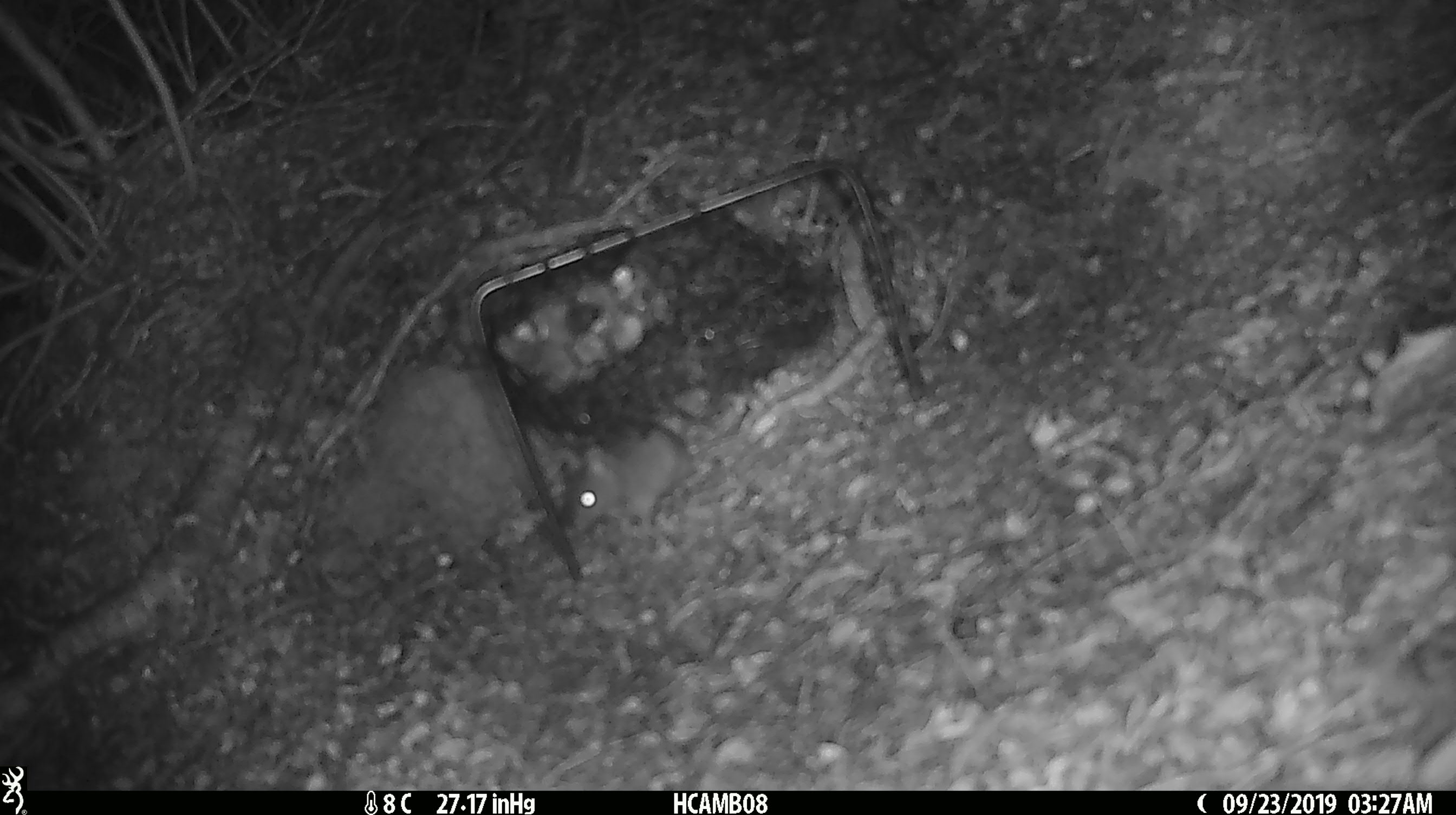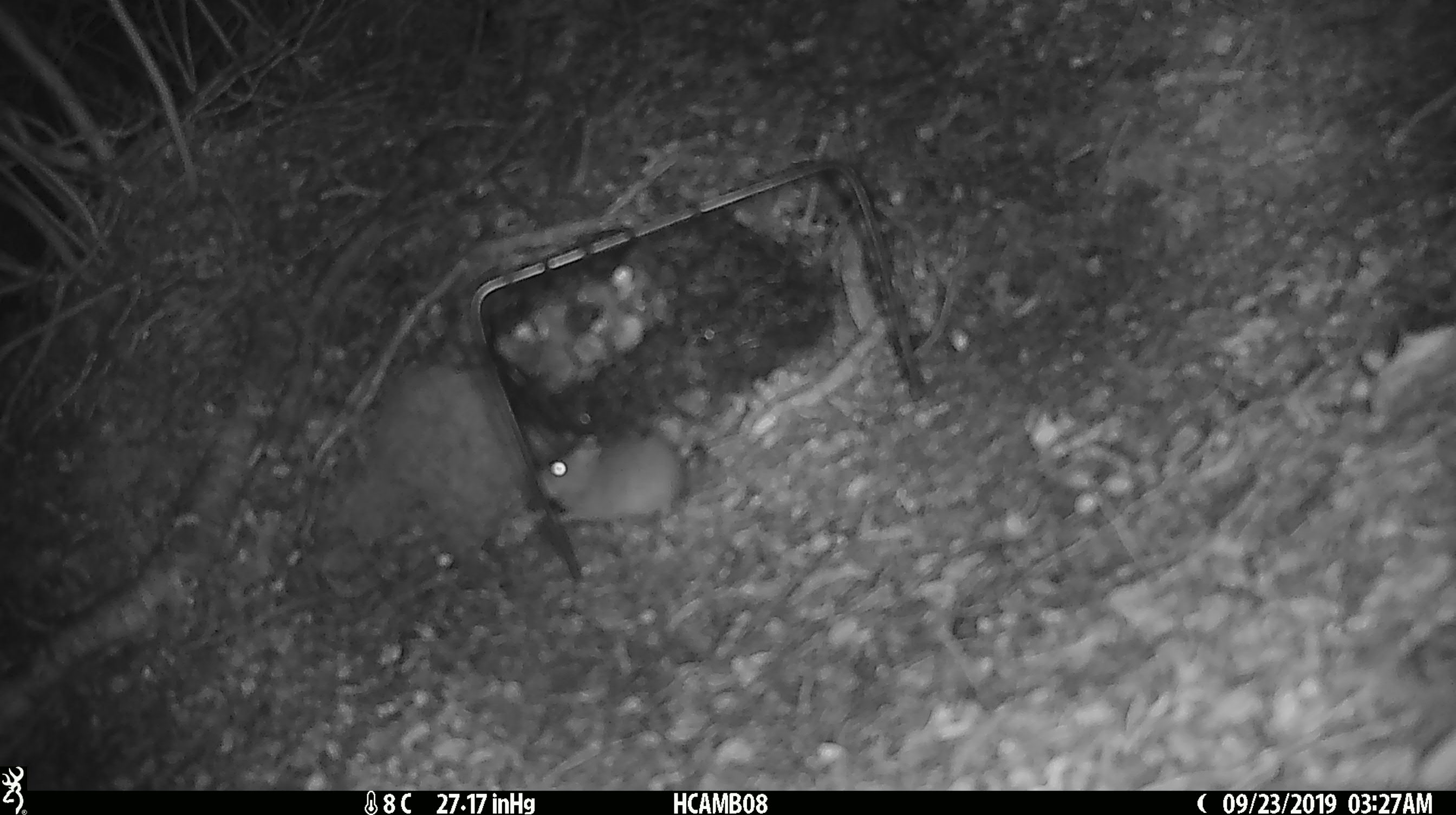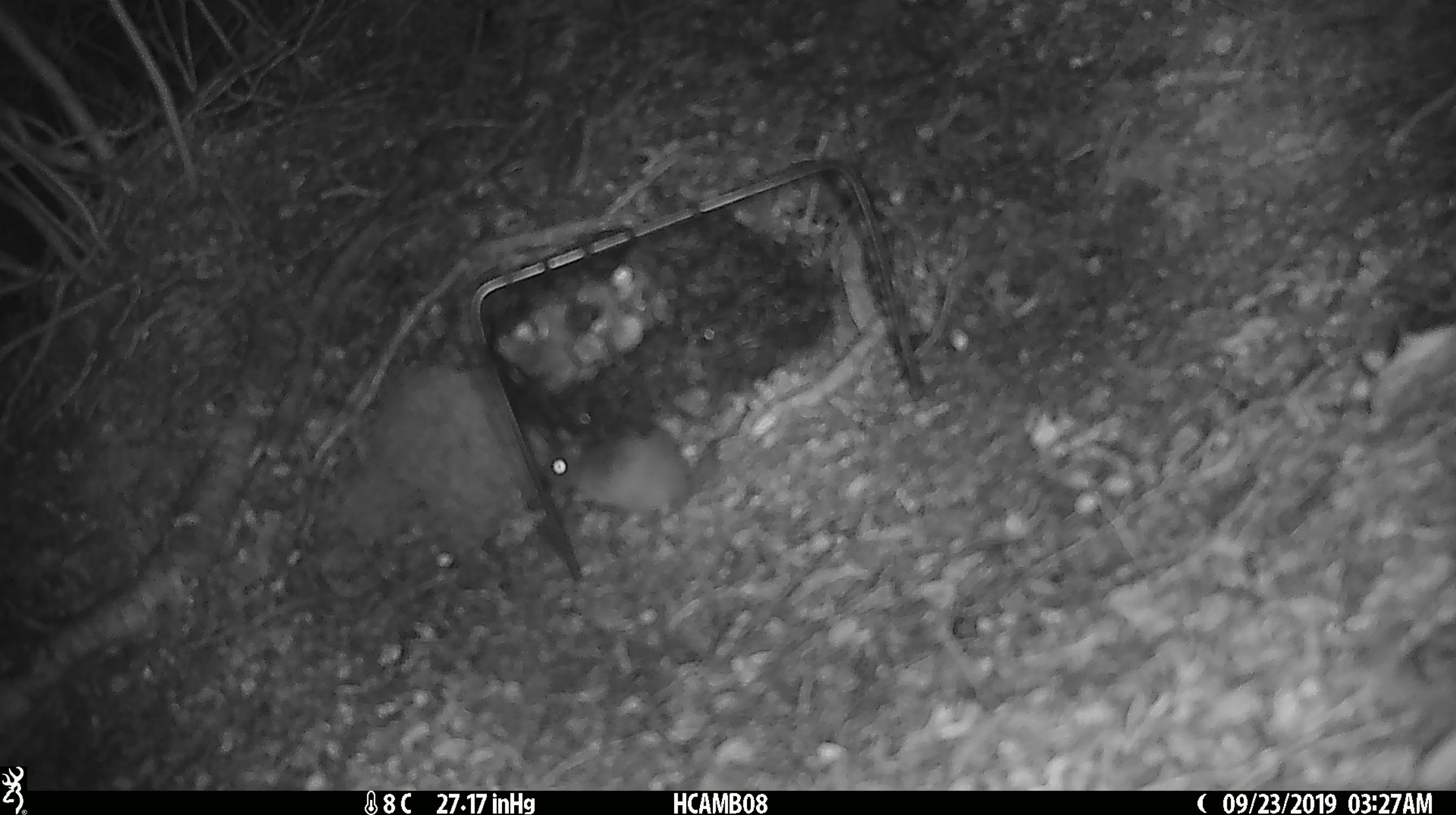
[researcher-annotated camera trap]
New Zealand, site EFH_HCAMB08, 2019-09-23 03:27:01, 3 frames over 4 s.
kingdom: Animalia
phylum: Chordata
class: Mammalia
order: Rodentia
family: Muridae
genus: Mus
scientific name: Mus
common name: mouse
Mouse (Mus).